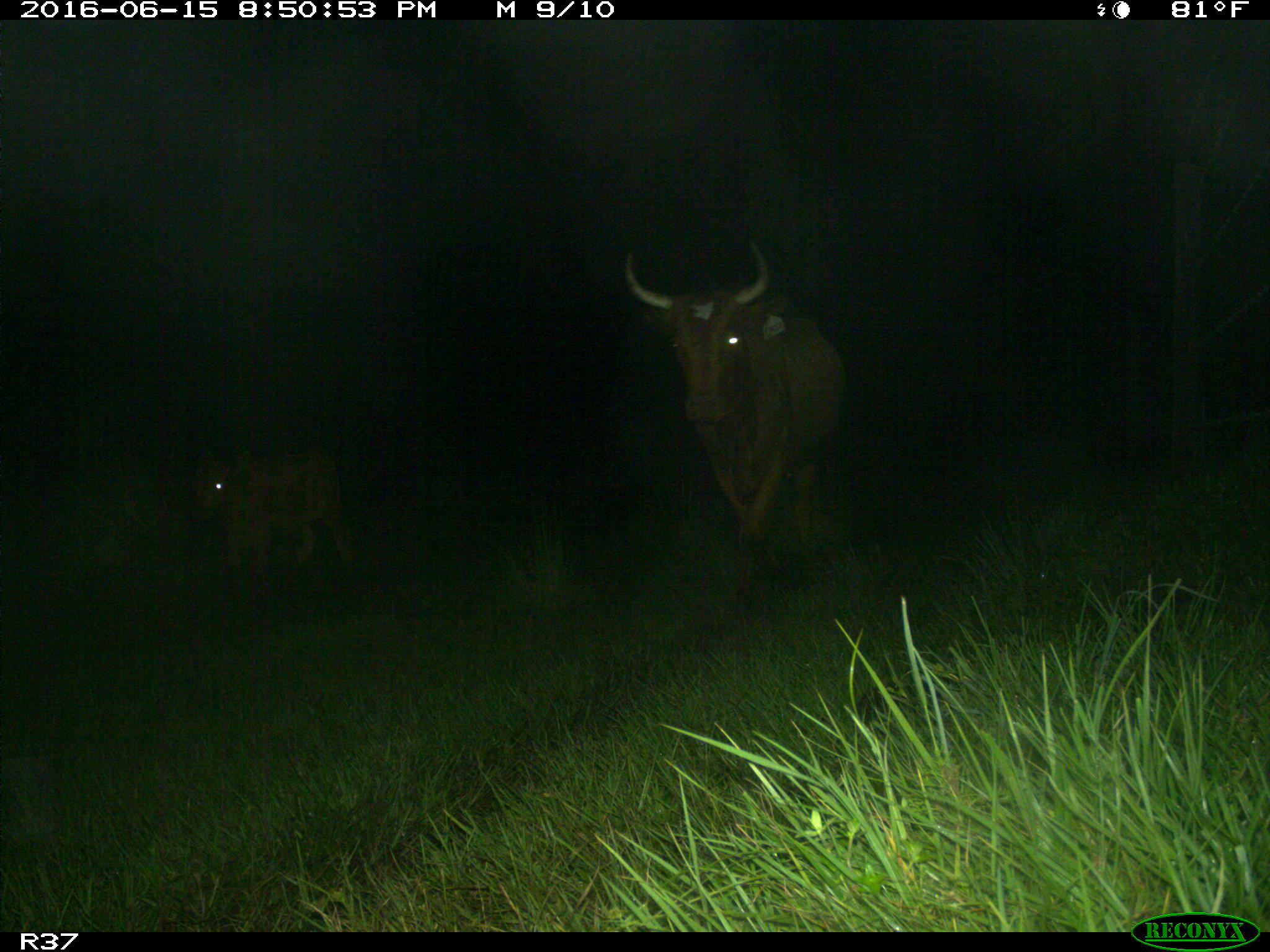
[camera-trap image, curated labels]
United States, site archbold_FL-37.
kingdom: Animalia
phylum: Chordata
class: Mammalia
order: Artiodactyla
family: Bovidae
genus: Bos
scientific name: Bos taurus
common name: domestic cow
Bos taurus (domestic cow).